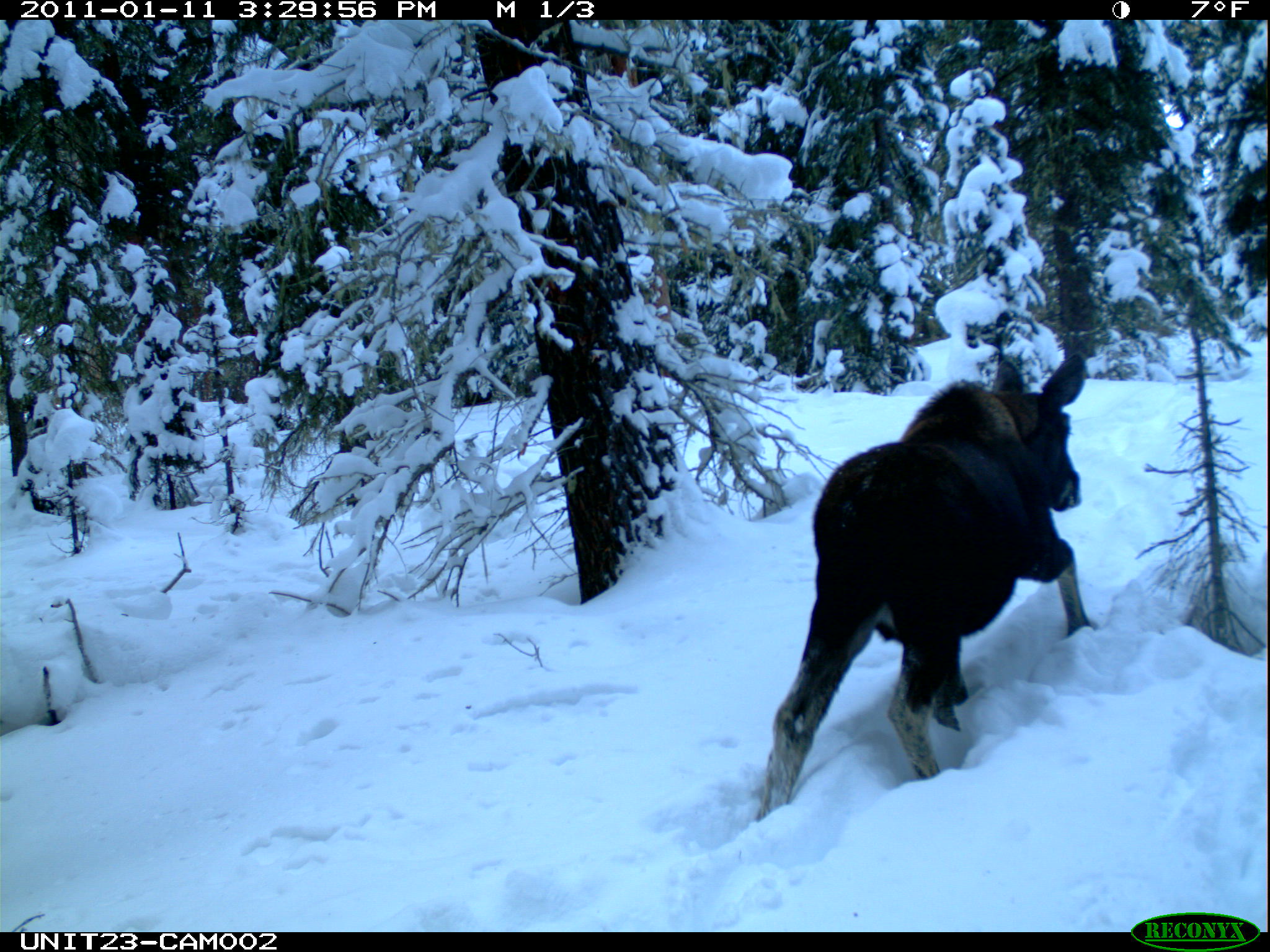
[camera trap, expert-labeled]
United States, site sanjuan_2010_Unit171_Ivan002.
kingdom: Animalia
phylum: Chordata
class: Mammalia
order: Artiodactyla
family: Cervidae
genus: Alces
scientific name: Alces alces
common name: moose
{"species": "Alces alces (moose)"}